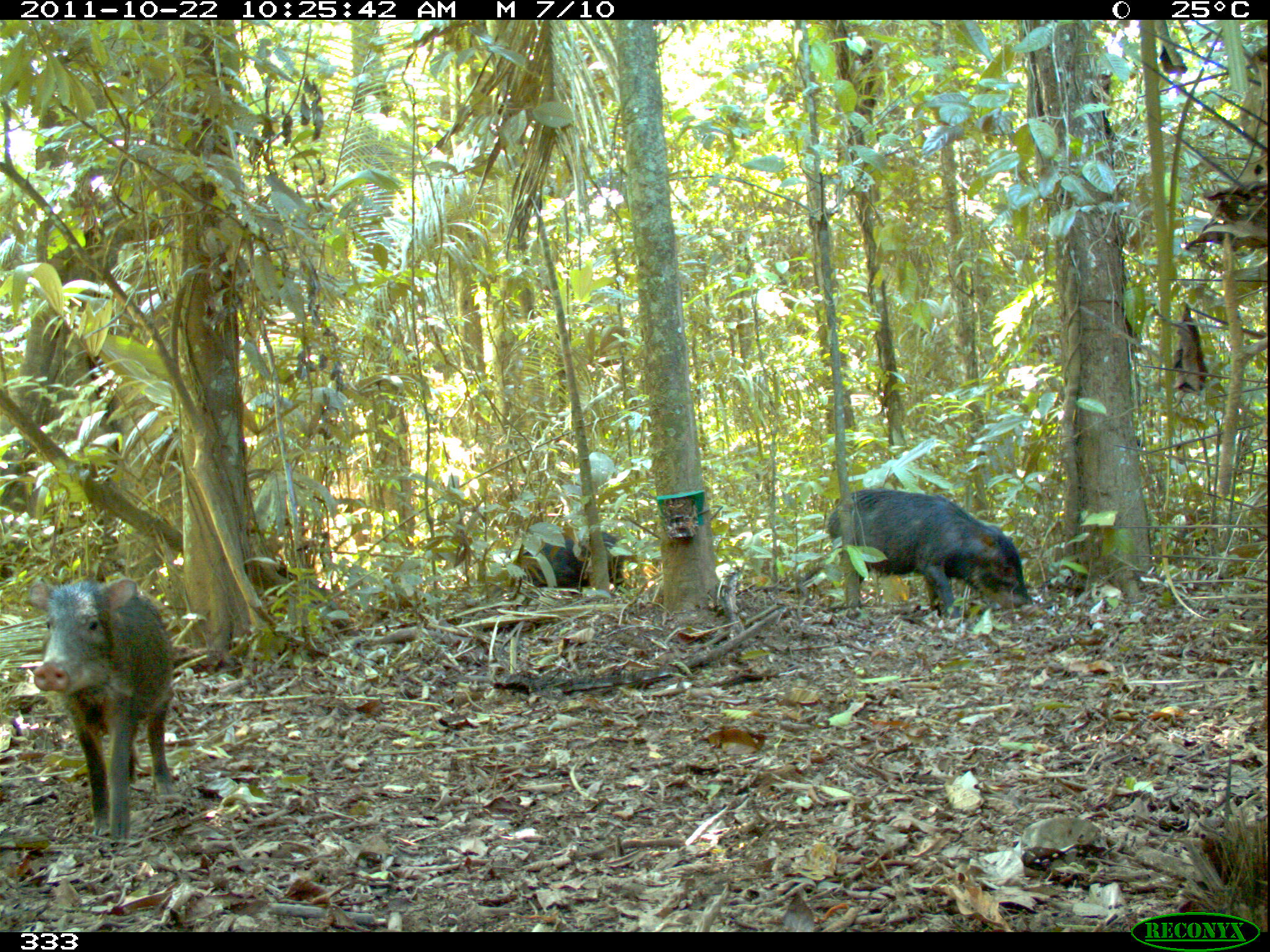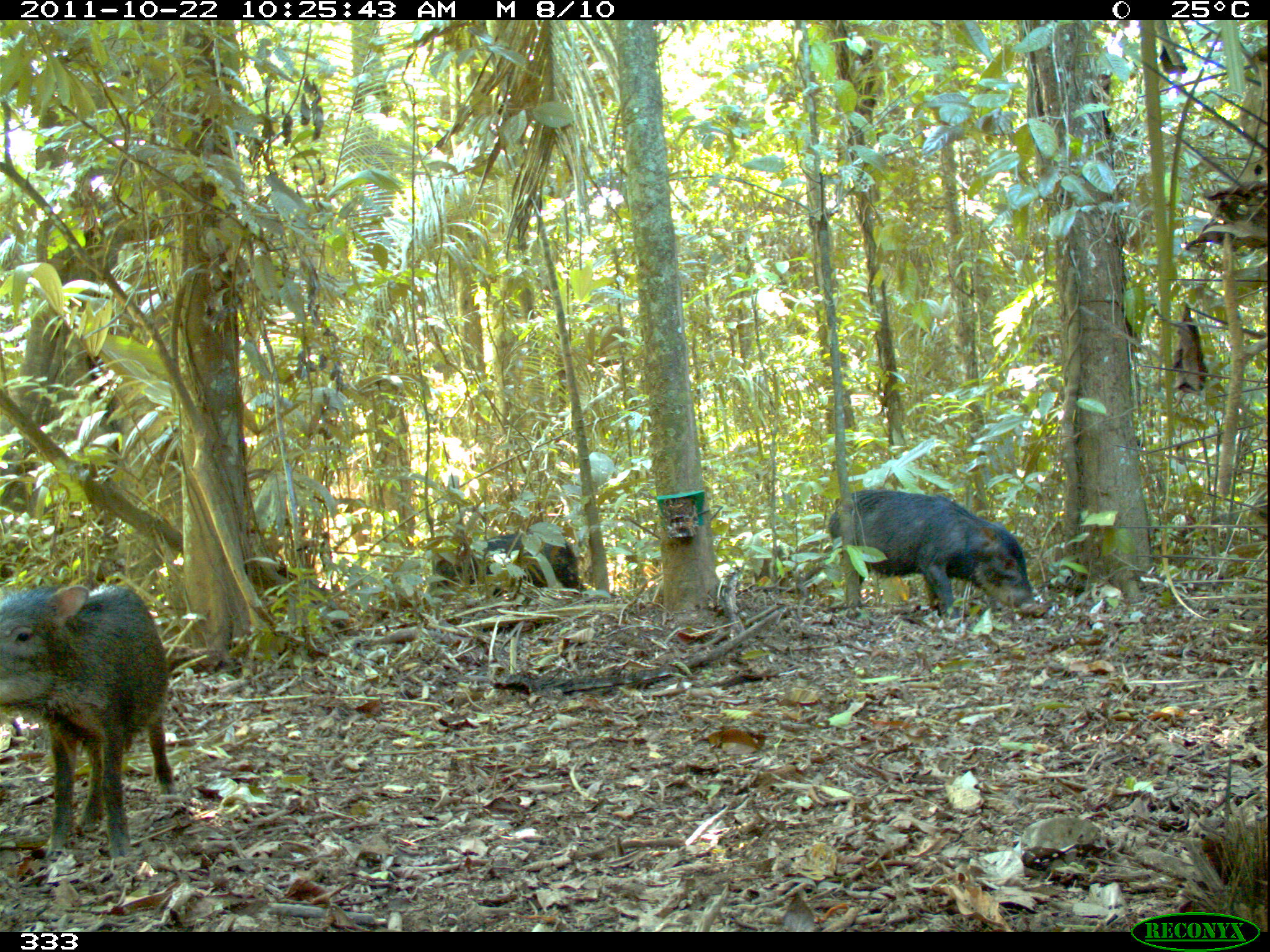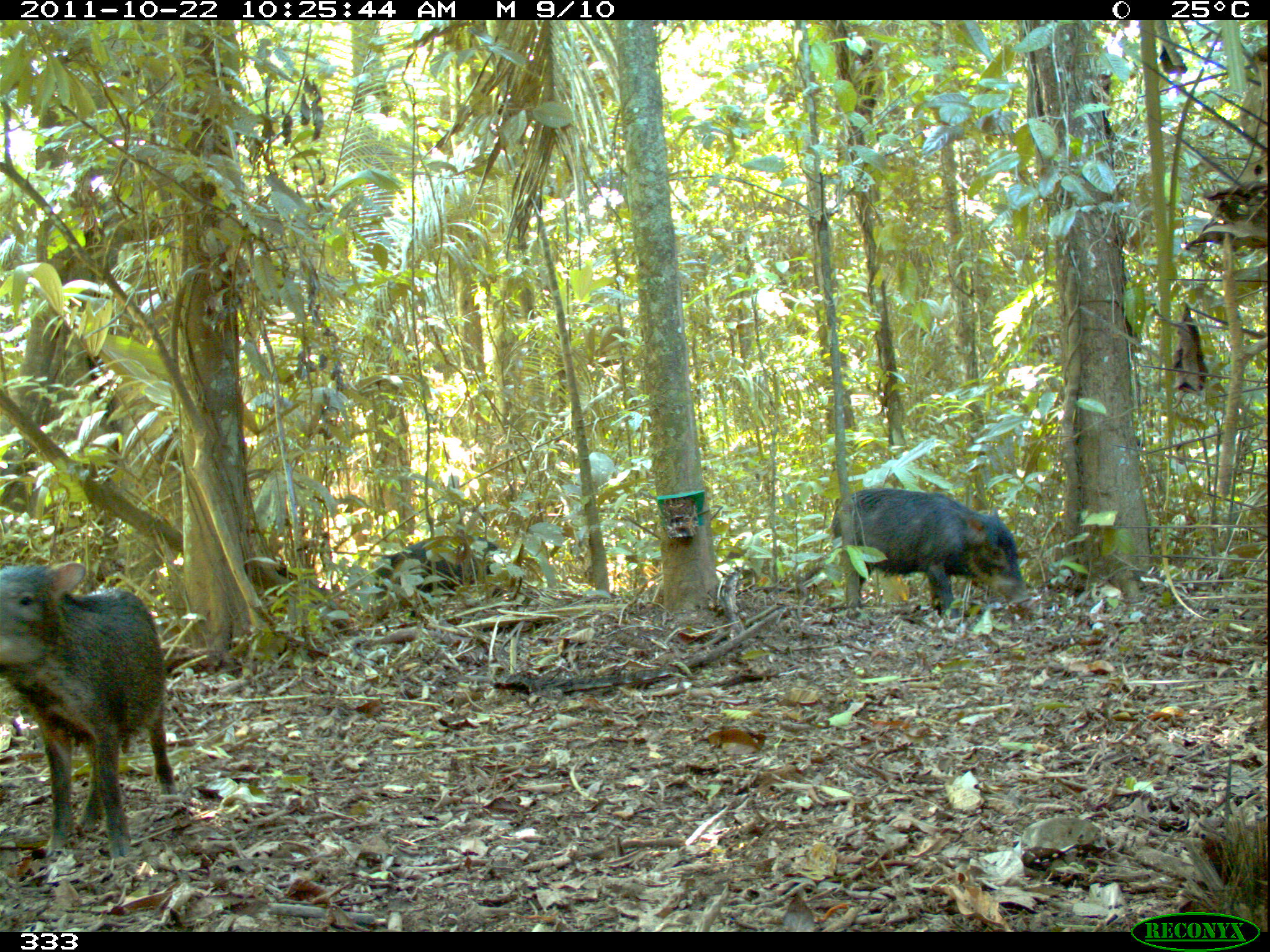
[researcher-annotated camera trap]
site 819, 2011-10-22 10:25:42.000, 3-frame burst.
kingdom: Animalia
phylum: Chordata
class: Mammalia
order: Artiodactyla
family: Tayassuidae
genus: Tayassu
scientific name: Tayassu pecari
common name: white-lipped peccary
Tayassu pecari (white-lipped peccary).